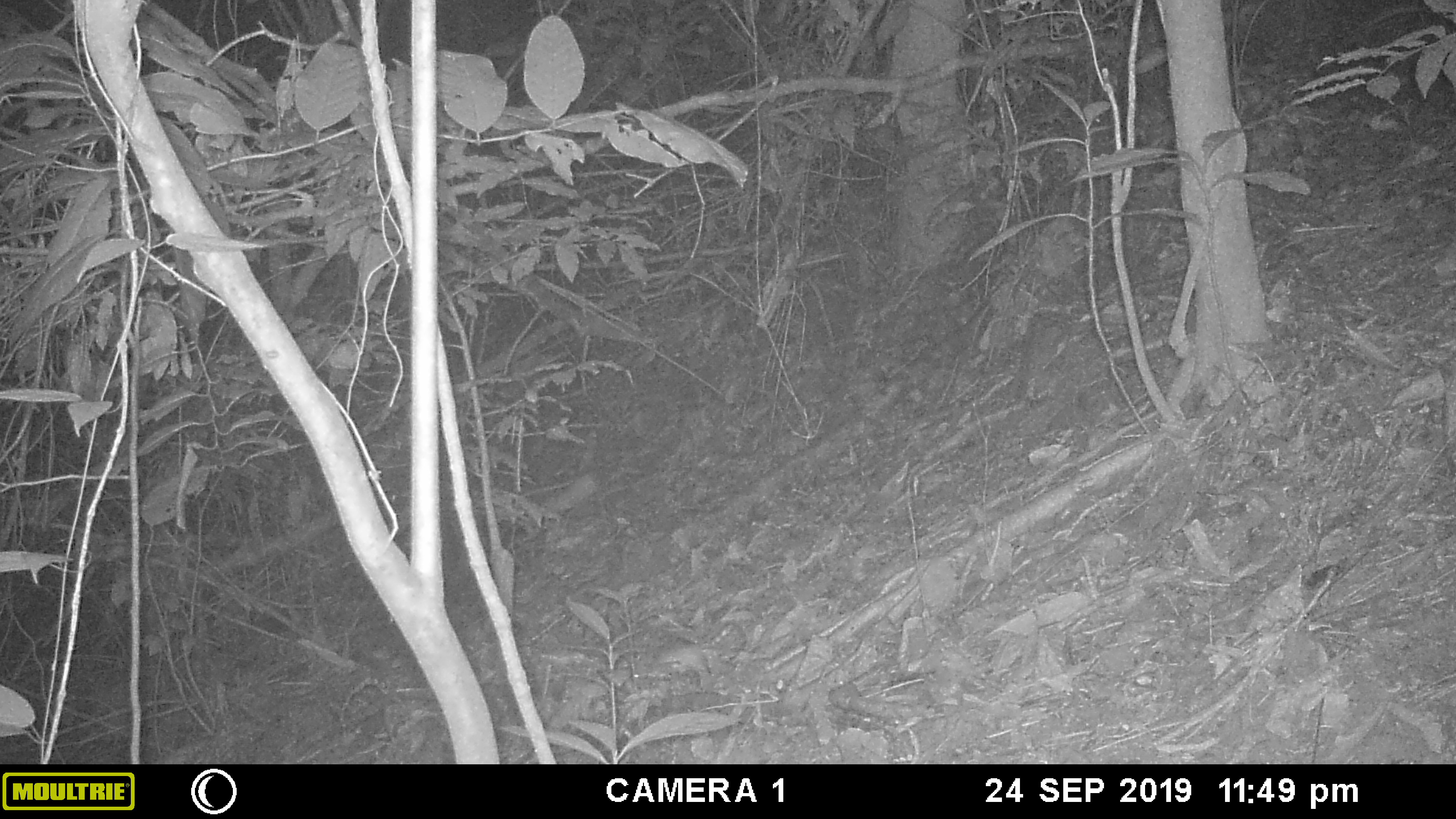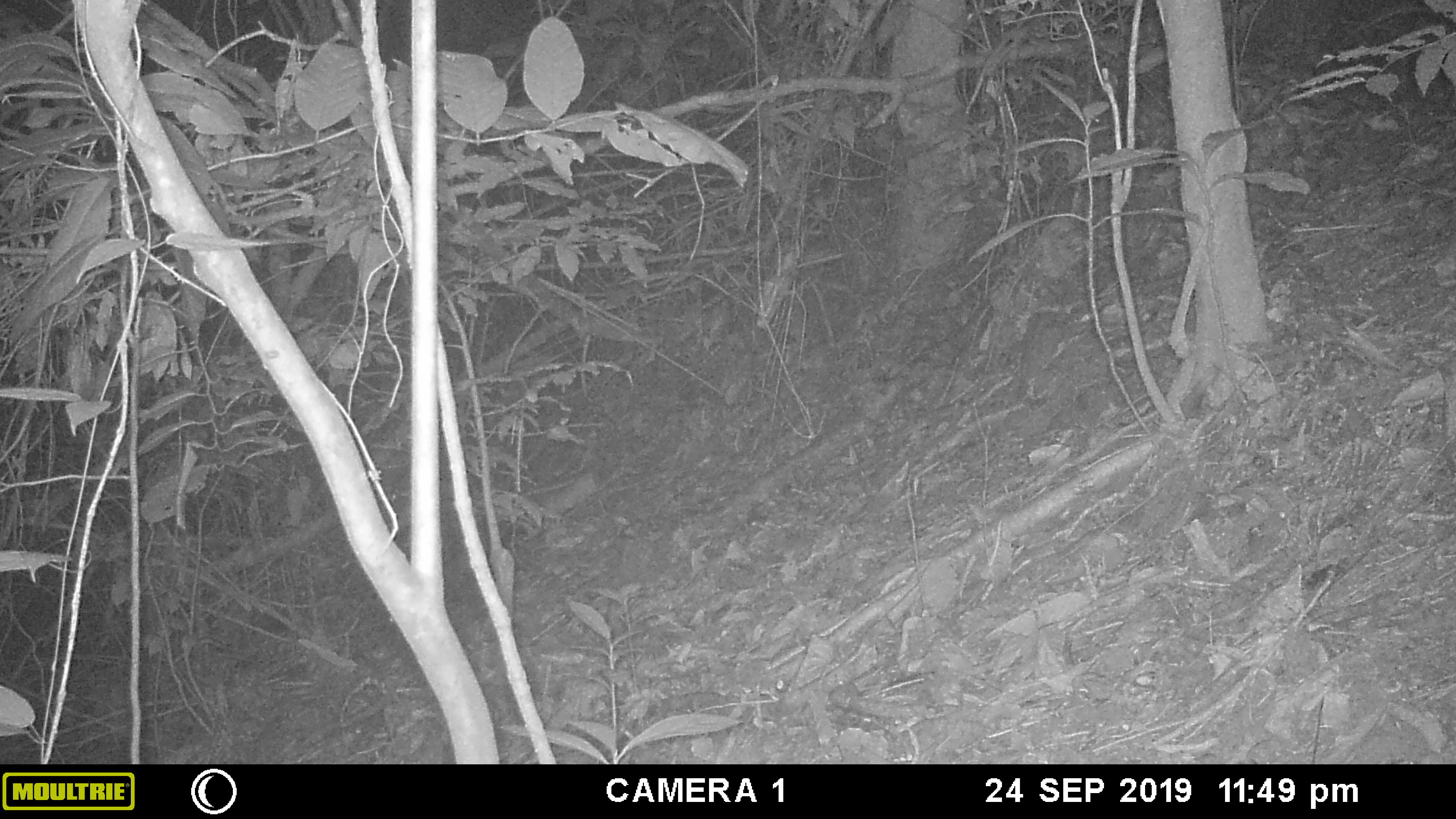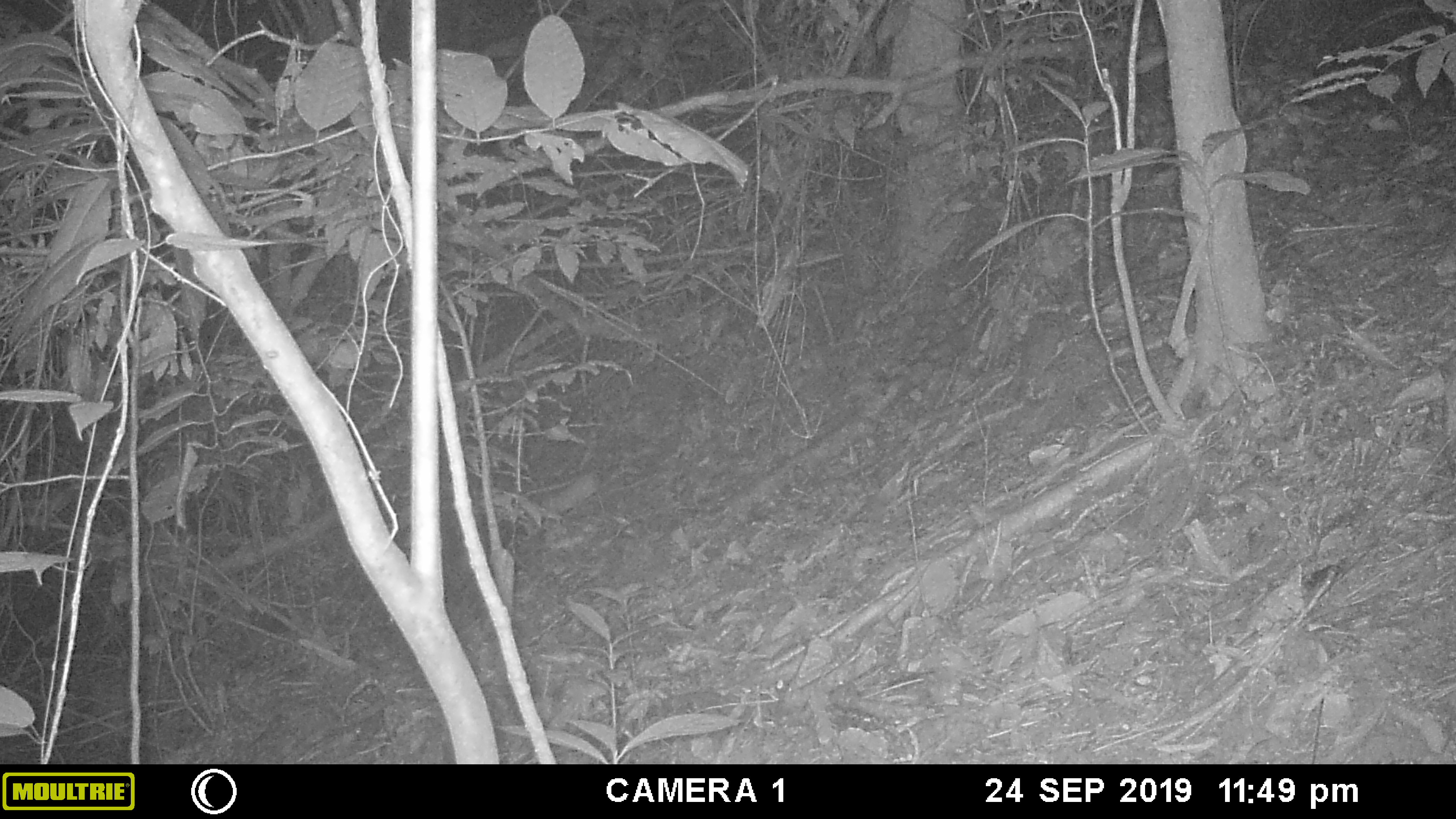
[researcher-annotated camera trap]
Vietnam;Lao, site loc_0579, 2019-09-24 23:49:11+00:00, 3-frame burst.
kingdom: Animalia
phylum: Chordata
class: Mammalia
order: Rodentia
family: Muridae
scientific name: Muridae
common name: old-world mice and rats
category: unidentified murid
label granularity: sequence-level